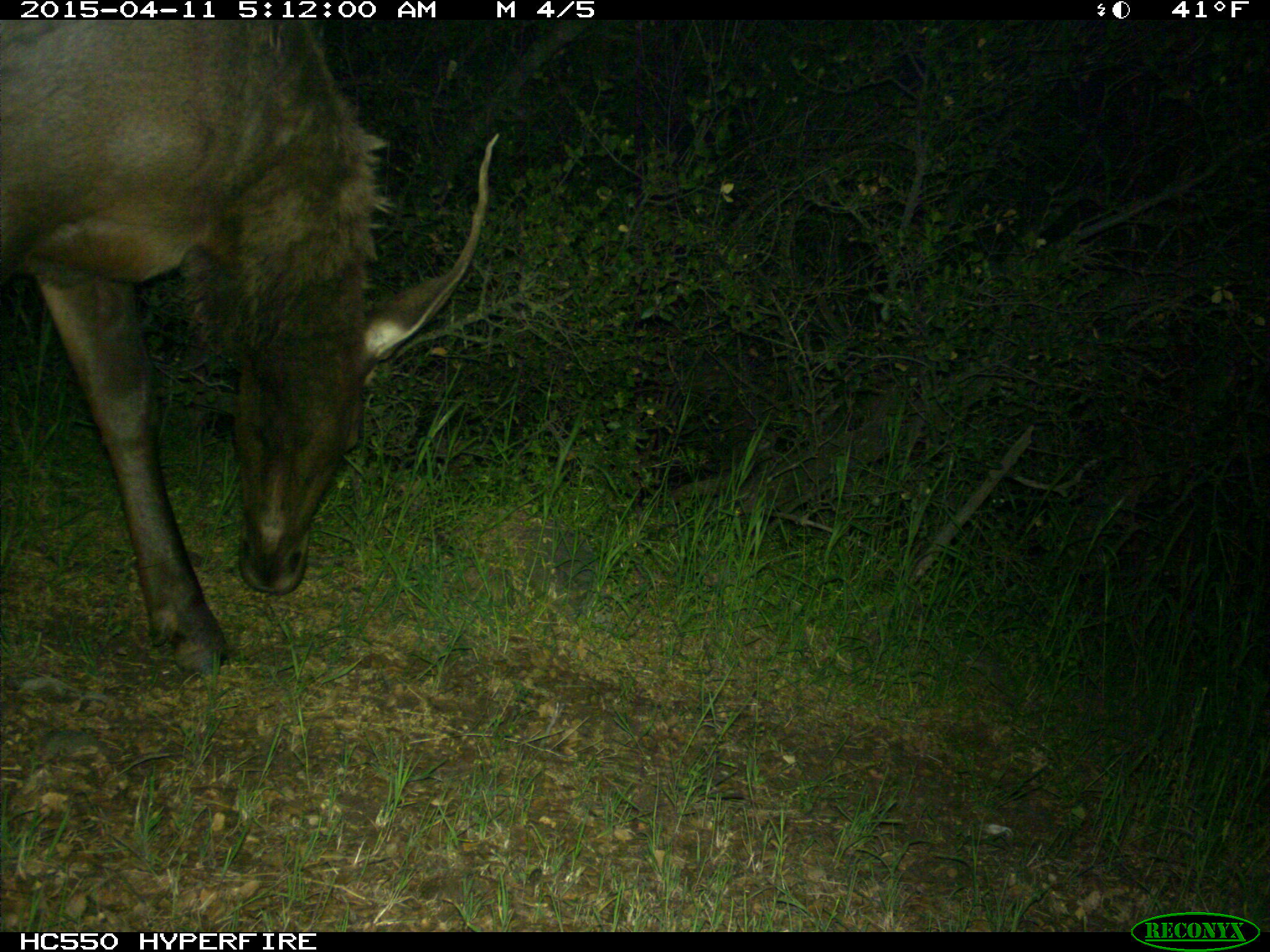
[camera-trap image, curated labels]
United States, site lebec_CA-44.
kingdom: Animalia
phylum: Chordata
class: Mammalia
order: Artiodactyla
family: Cervidae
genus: Cervus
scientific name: Cervus canadensis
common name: elk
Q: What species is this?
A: Cervus canadensis (elk).